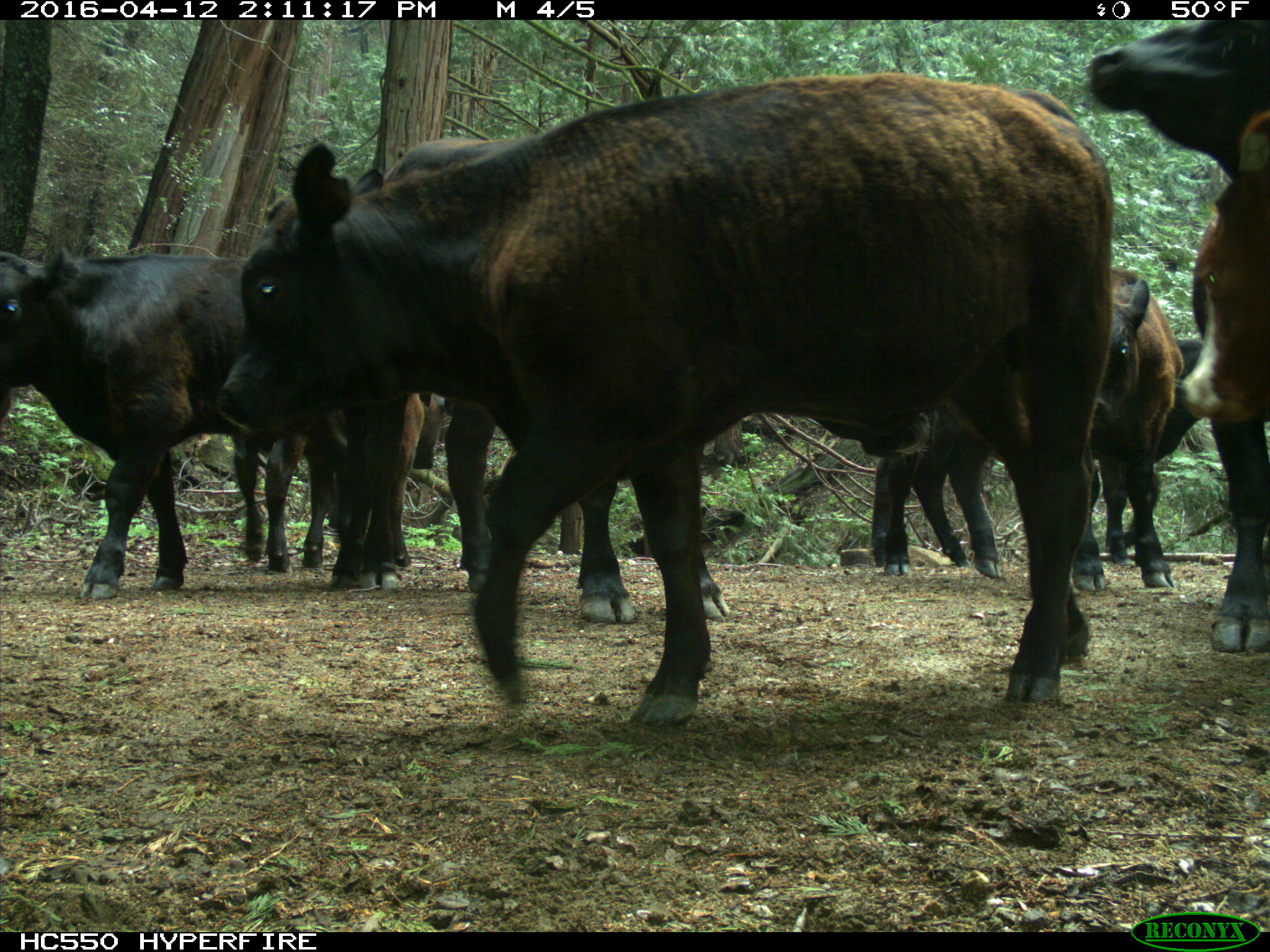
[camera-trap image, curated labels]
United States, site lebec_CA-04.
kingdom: Animalia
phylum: Chordata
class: Mammalia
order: Artiodactyla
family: Bovidae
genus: Bos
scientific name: Bos taurus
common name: domestic cow